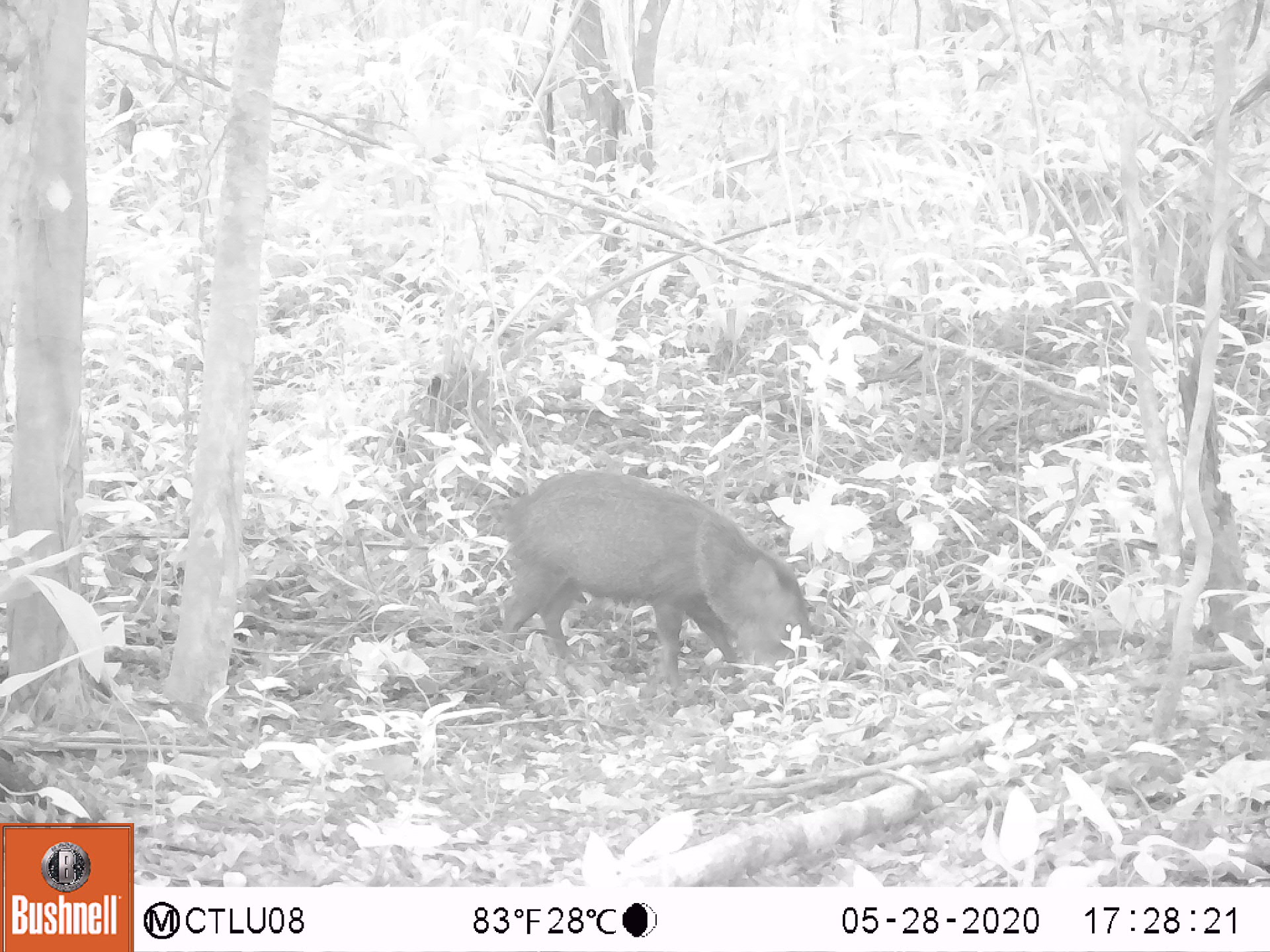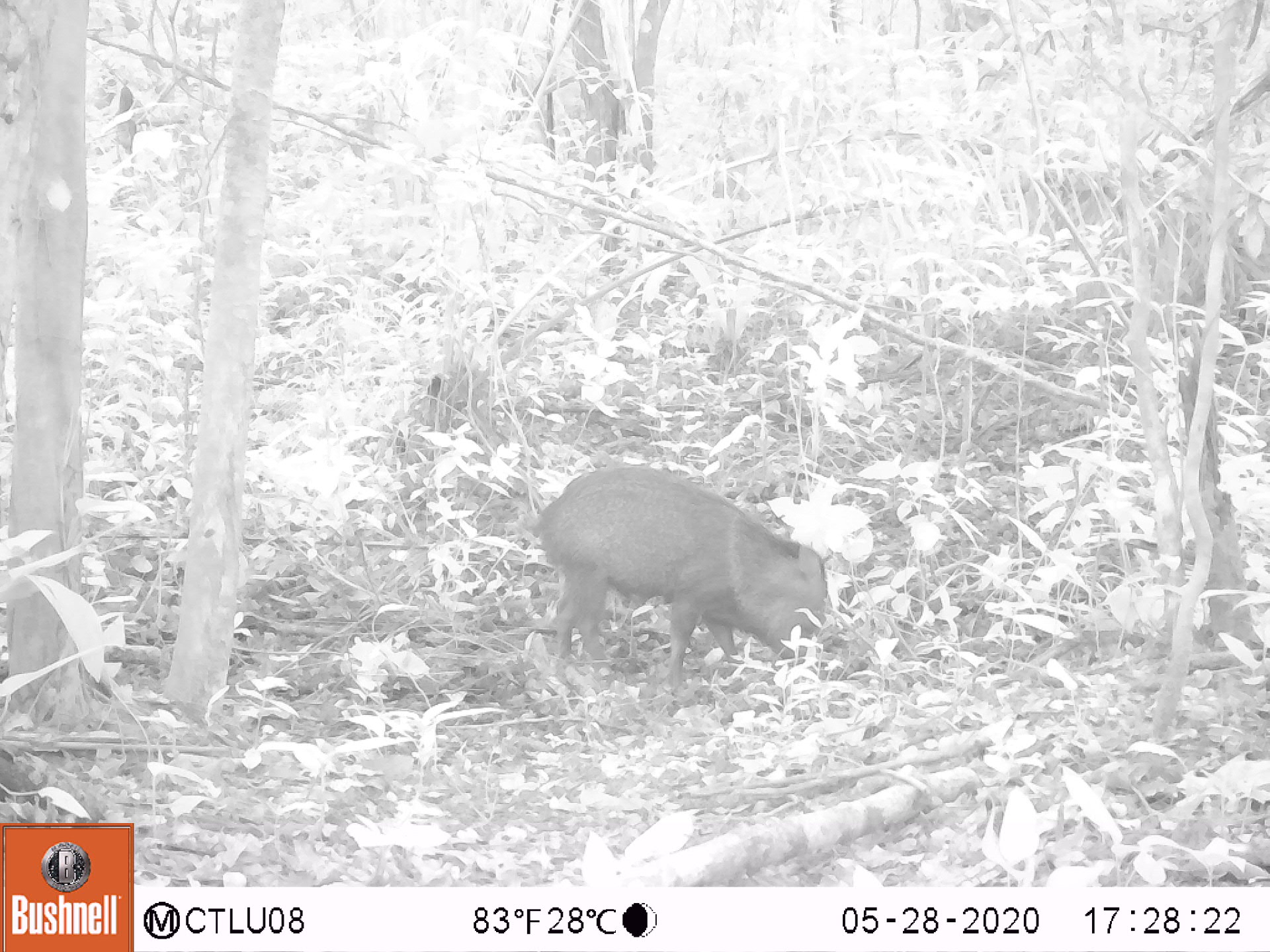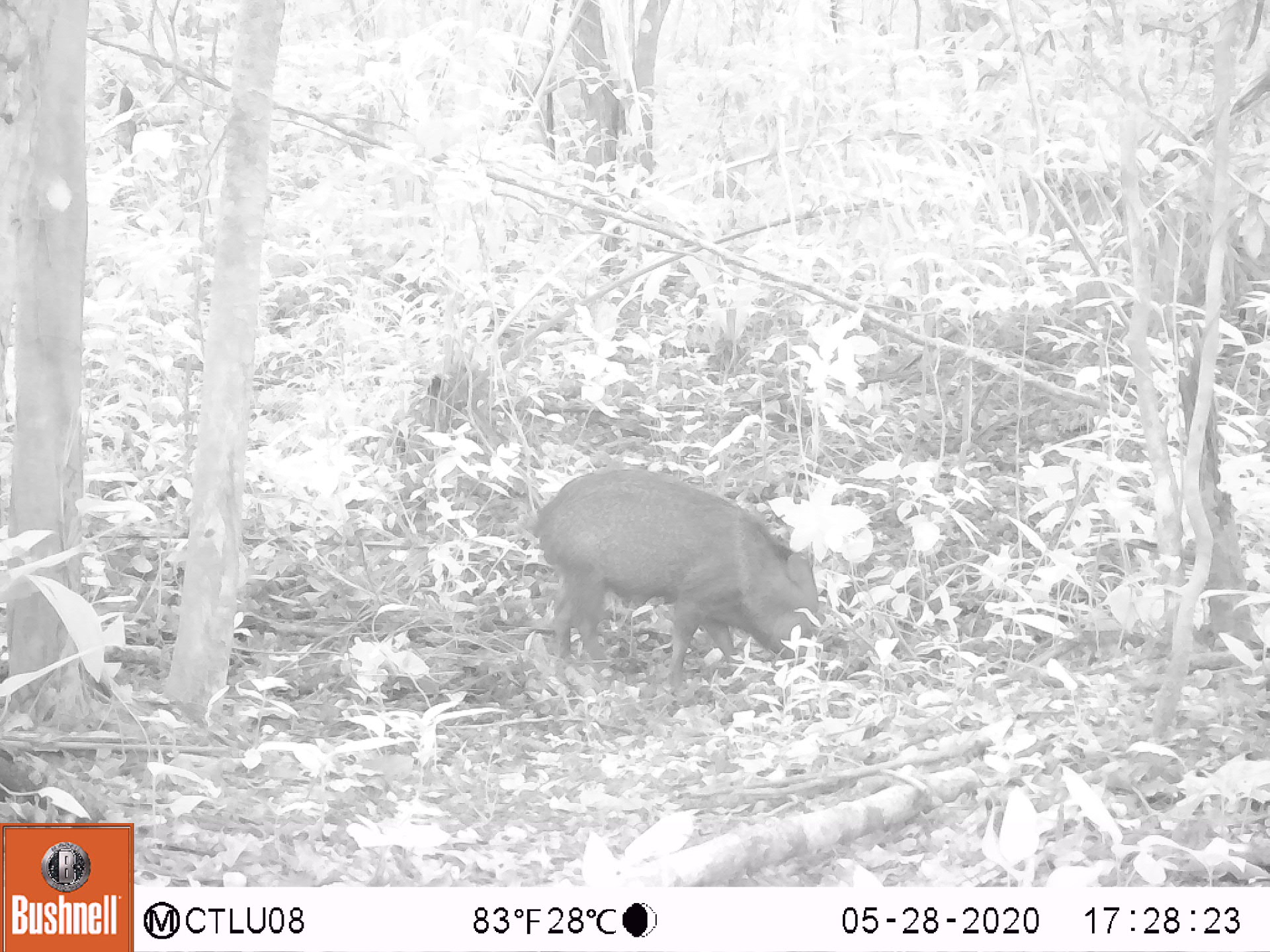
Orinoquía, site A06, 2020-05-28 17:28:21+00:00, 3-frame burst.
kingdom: Animalia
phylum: Chordata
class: Mammalia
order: Artiodactyla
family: Tayassuidae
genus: Pecari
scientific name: Pecari tajacu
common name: collared peccary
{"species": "collared peccary (Pecari tajacu)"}